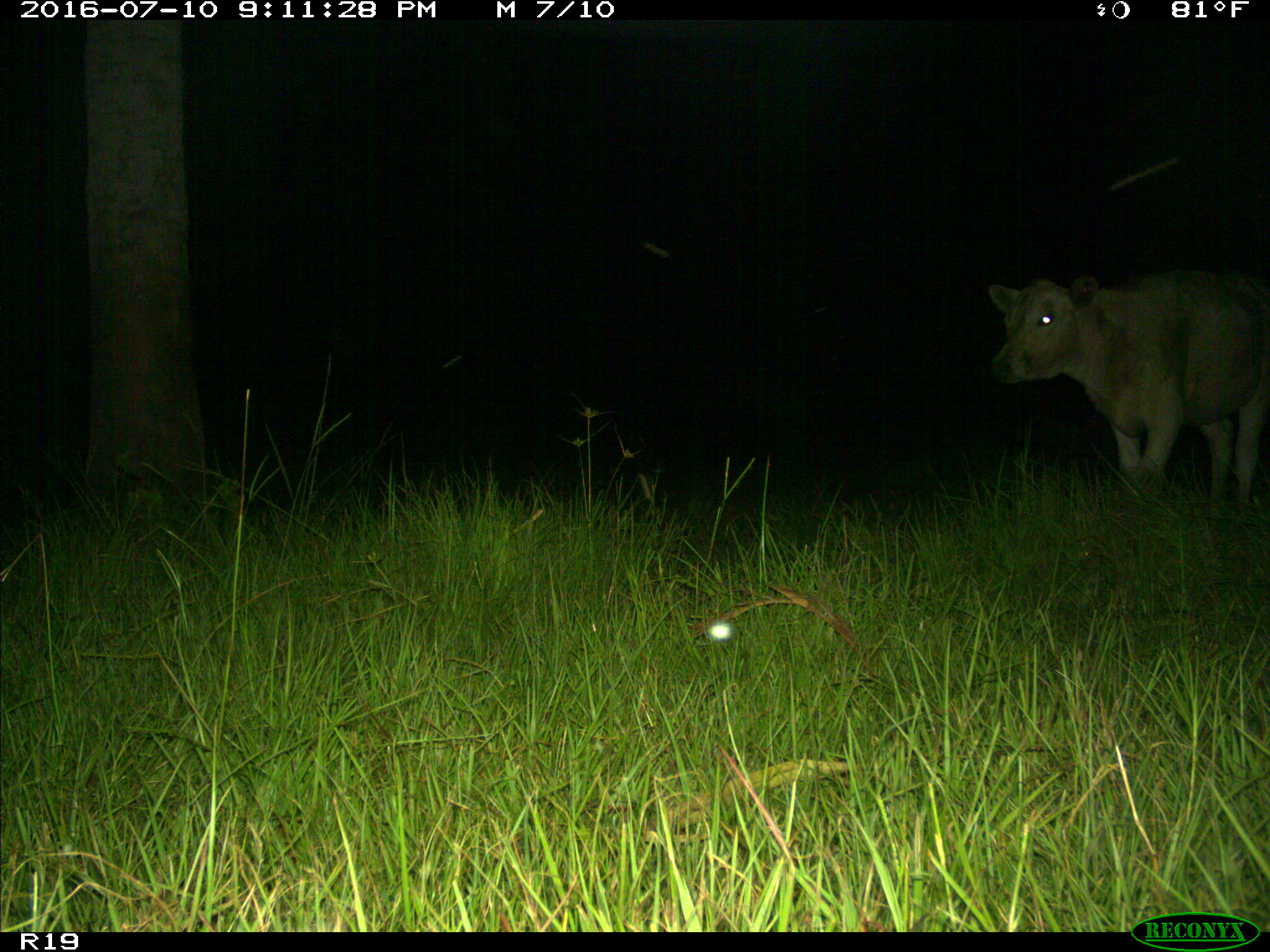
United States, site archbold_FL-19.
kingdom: Animalia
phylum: Chordata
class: Mammalia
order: Artiodactyla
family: Bovidae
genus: Bos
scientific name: Bos taurus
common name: domestic cow